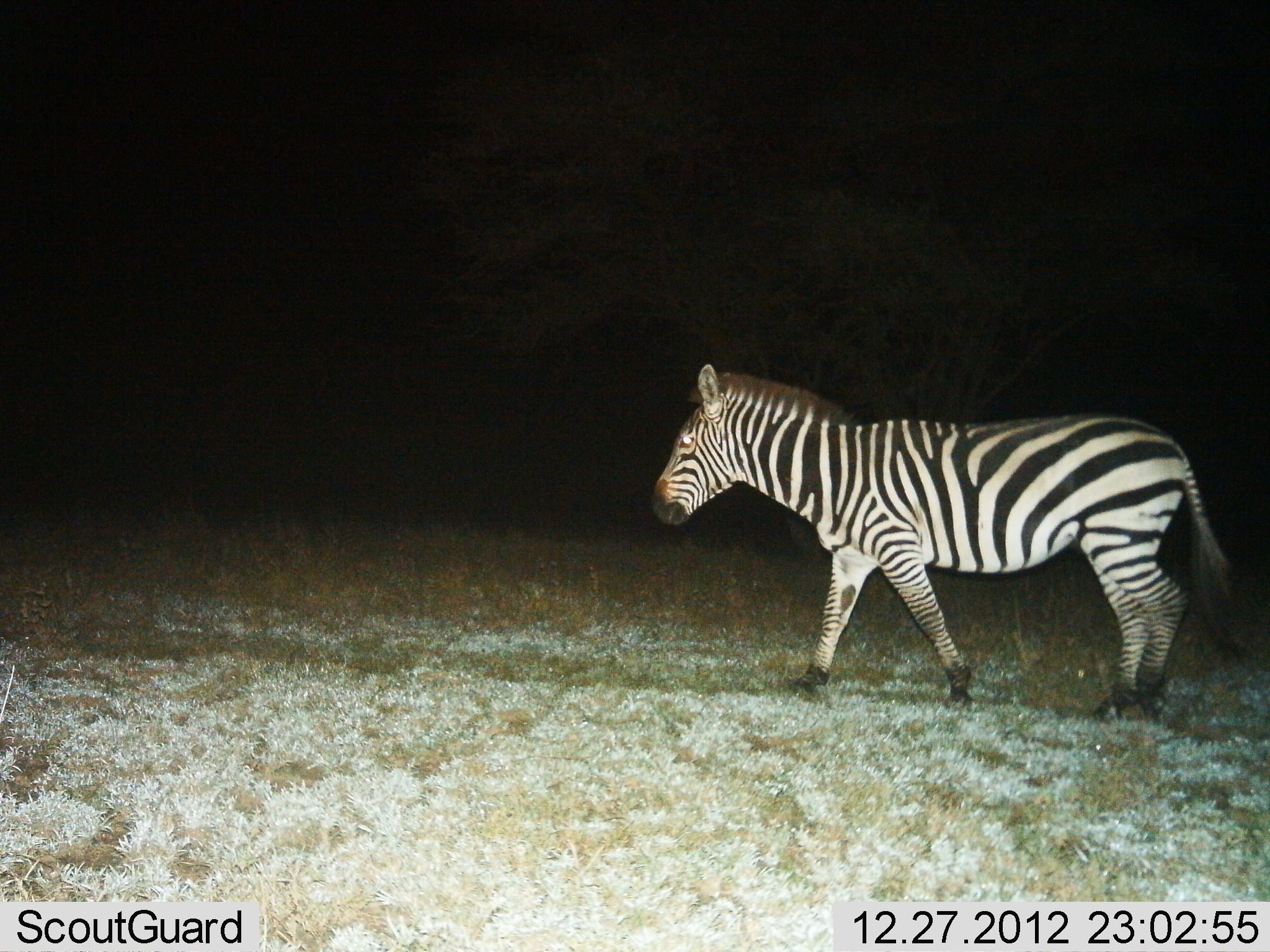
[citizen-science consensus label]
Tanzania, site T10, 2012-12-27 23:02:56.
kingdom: Animalia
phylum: Chordata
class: Mammalia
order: Perissodactyla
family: Equidae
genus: Equus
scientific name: Equus quagga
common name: plains zebra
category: zebra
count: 1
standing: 0%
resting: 0%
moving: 100%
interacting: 0%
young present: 0%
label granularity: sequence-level